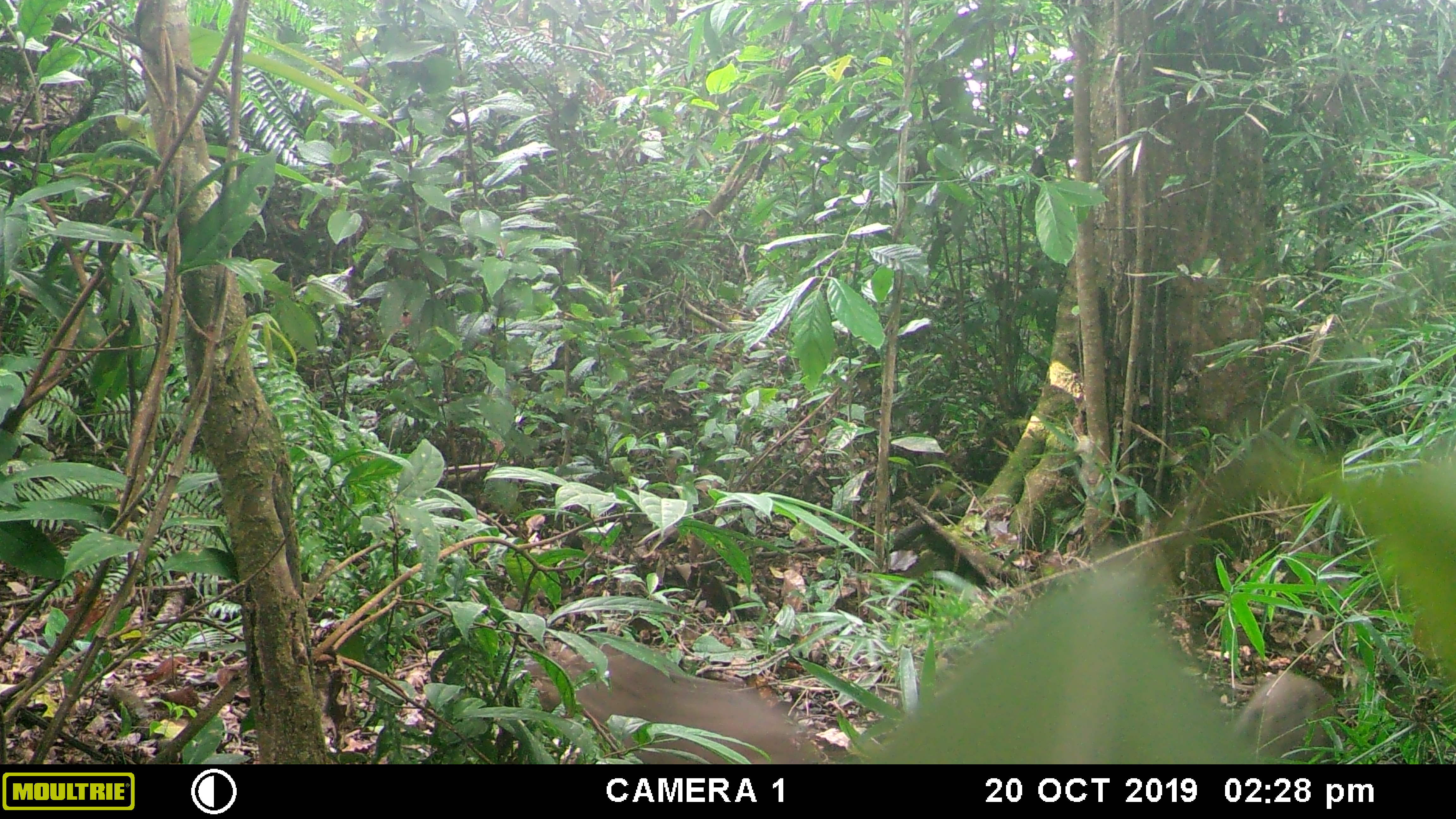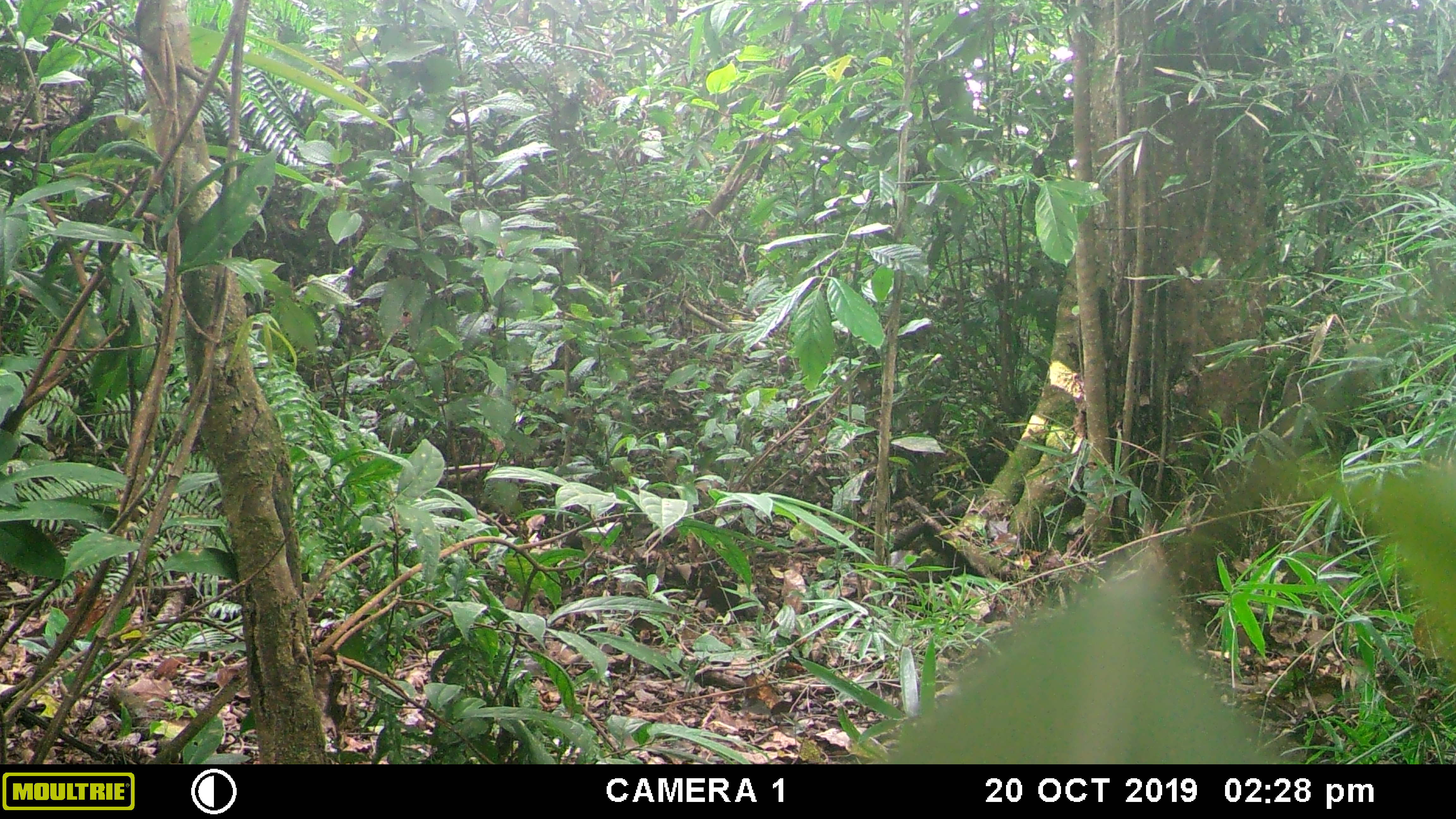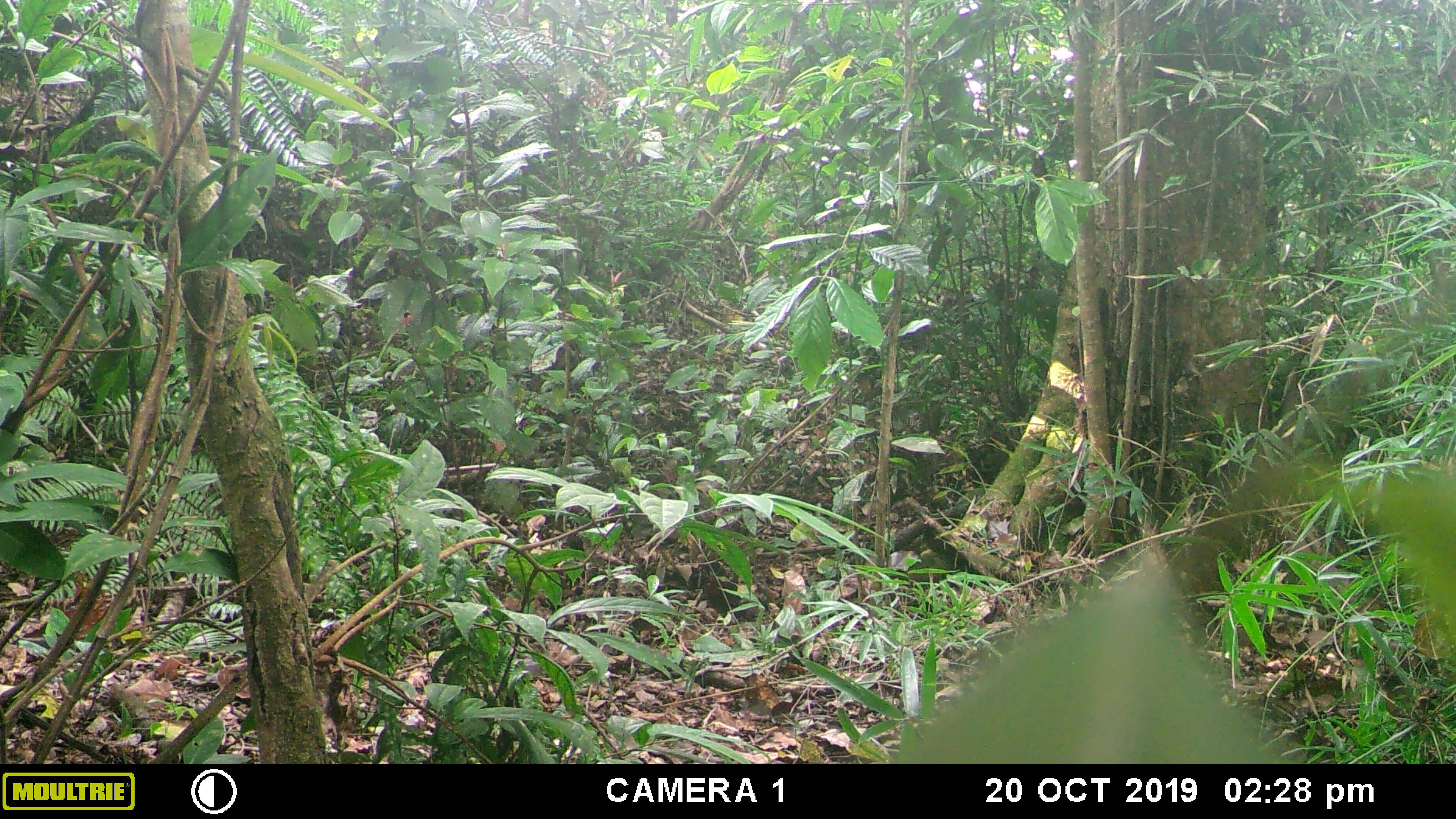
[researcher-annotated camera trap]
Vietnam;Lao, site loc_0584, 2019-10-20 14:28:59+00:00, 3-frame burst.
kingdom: Animalia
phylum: Chordata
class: Mammalia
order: Artiodactyla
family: Suidae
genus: Sus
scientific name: Sus scrofa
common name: eurasian wild pig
Eurasian wild pig (Sus scrofa). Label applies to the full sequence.